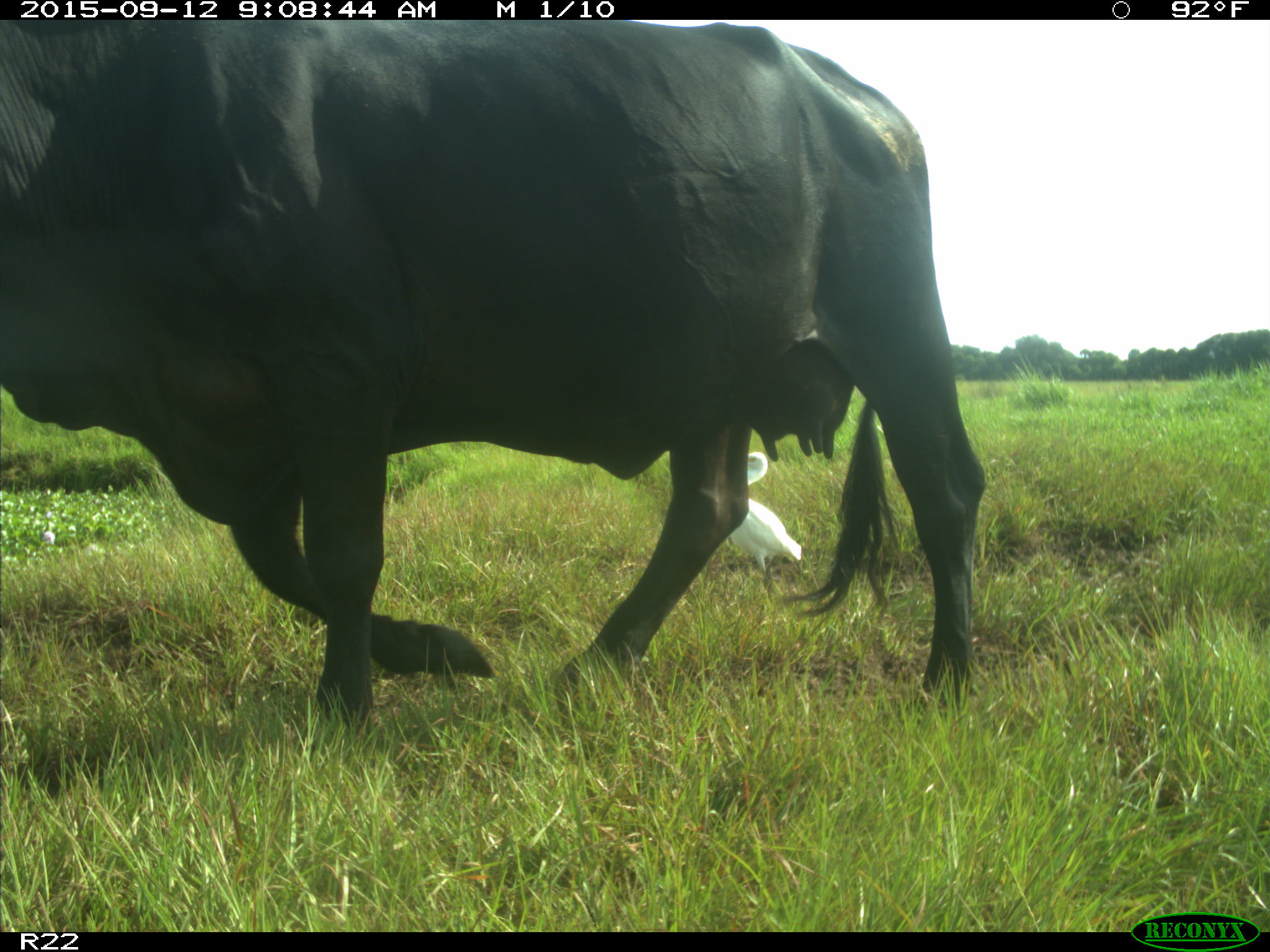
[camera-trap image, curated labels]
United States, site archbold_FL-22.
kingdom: Animalia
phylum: Chordata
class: Mammalia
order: Artiodactyla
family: Bovidae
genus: Bos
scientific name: Bos taurus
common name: domestic cow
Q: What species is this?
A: Bos taurus (domestic cow).